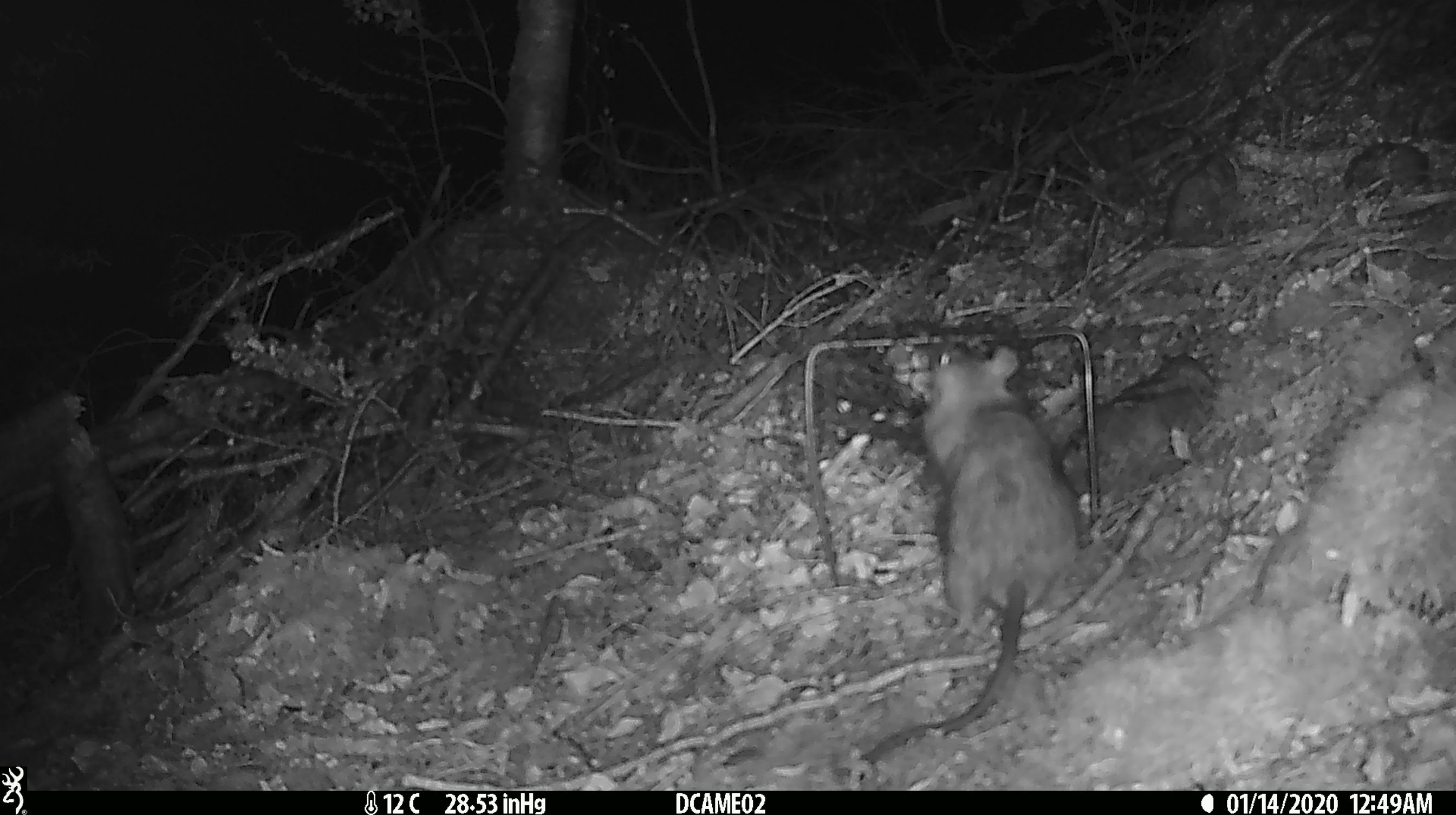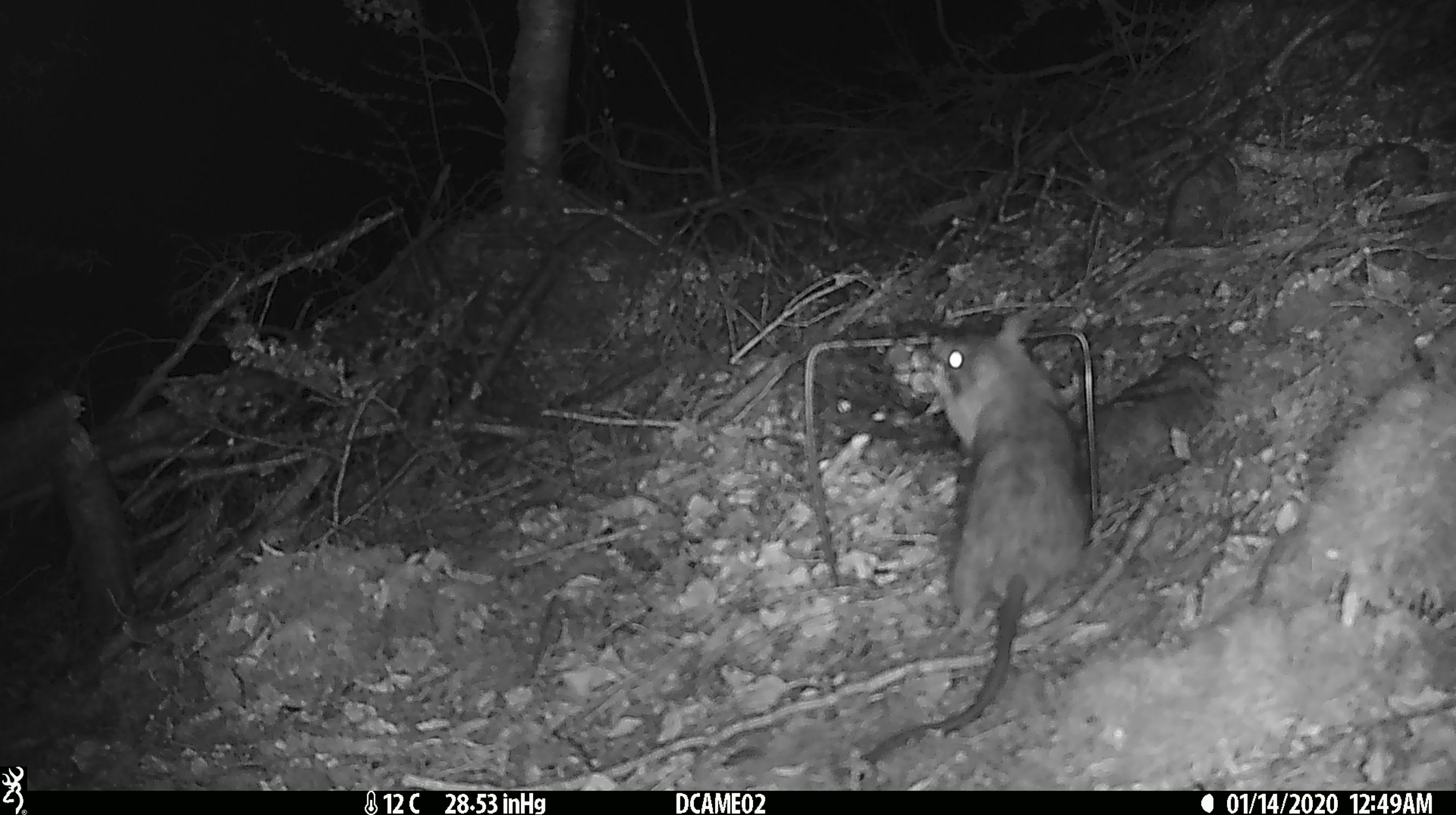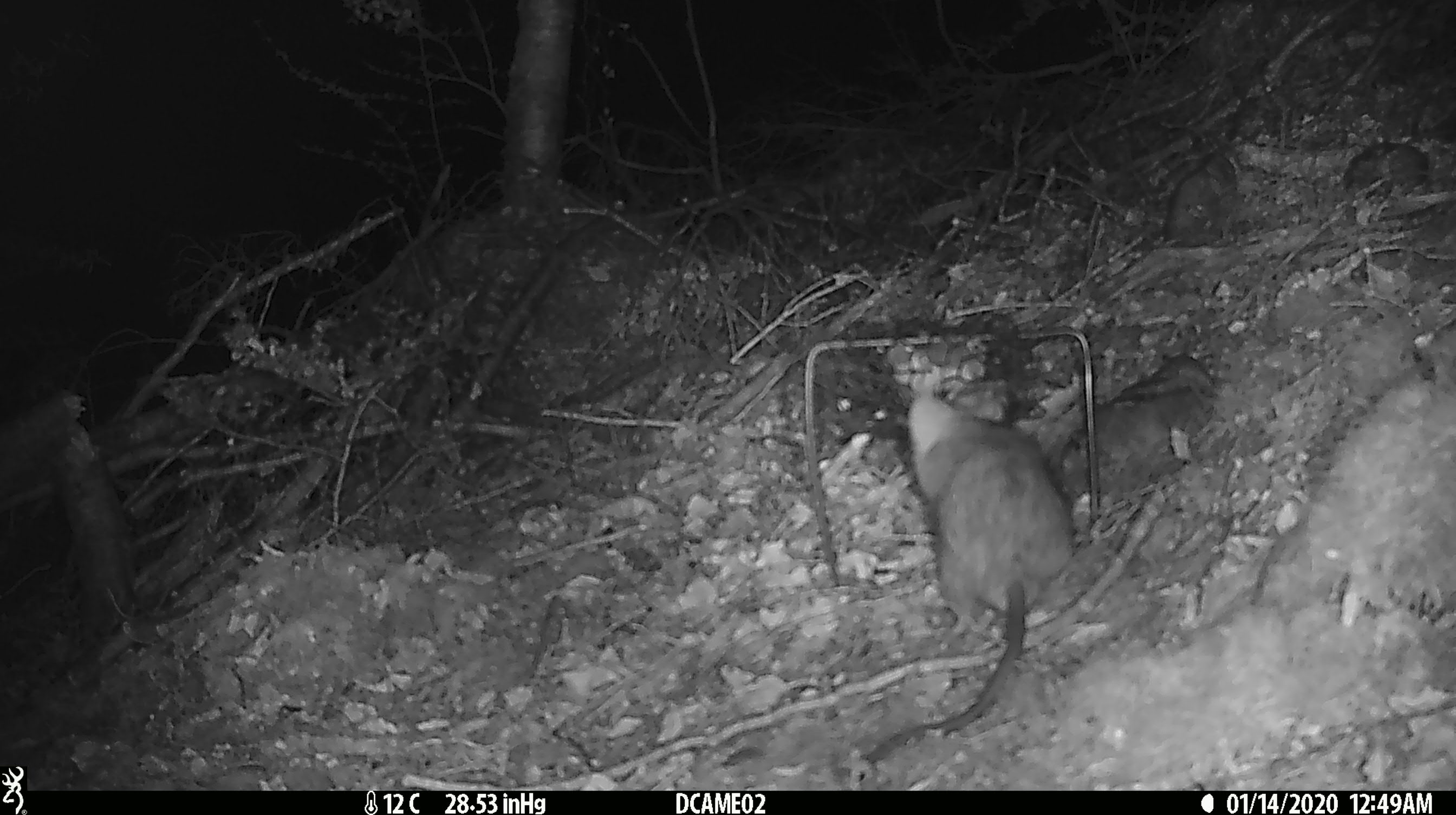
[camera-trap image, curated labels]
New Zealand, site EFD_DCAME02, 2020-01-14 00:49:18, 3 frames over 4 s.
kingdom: Animalia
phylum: Chordata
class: Mammalia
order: Rodentia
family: Muridae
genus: Rattus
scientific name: Rattus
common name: rat